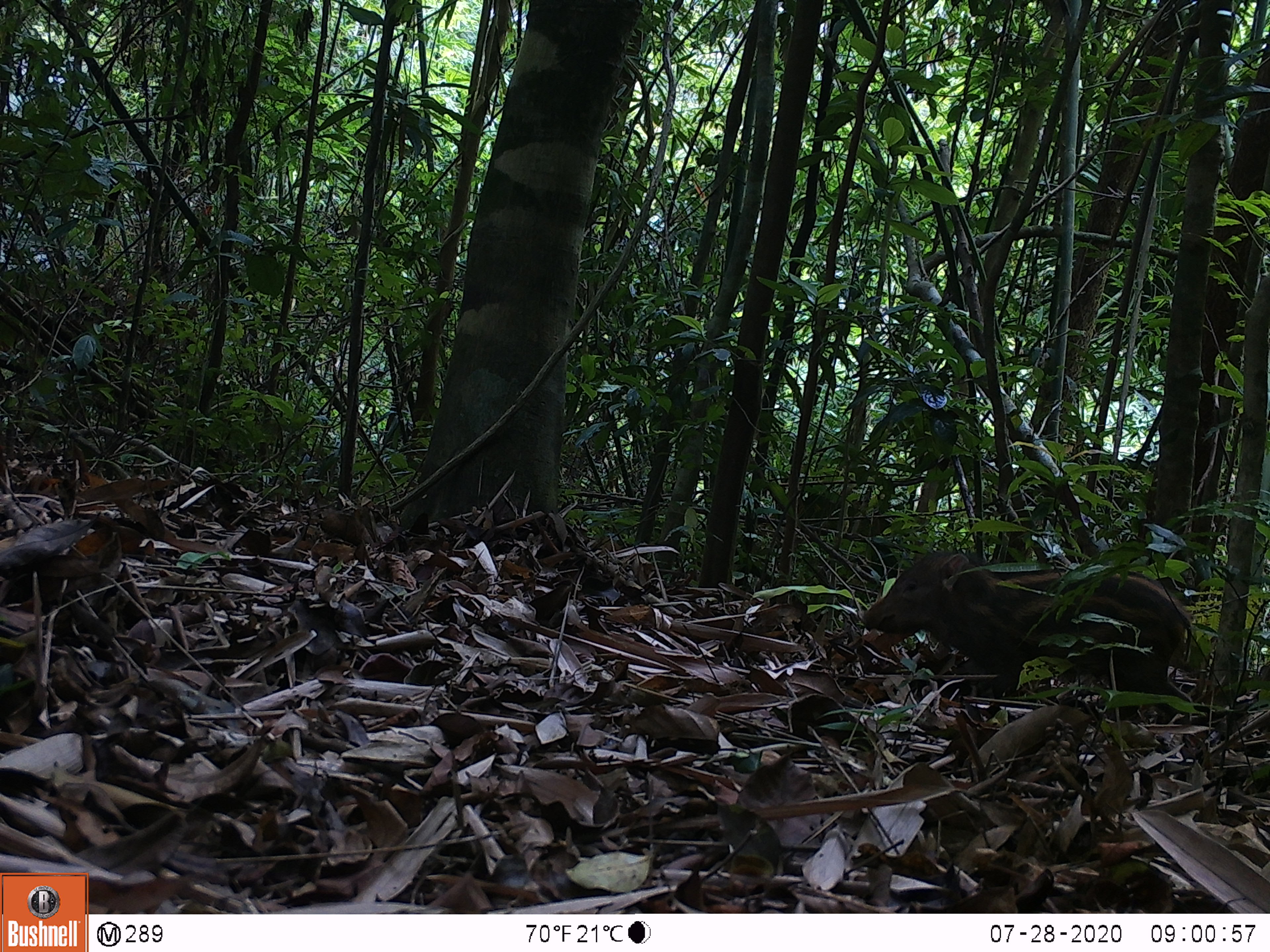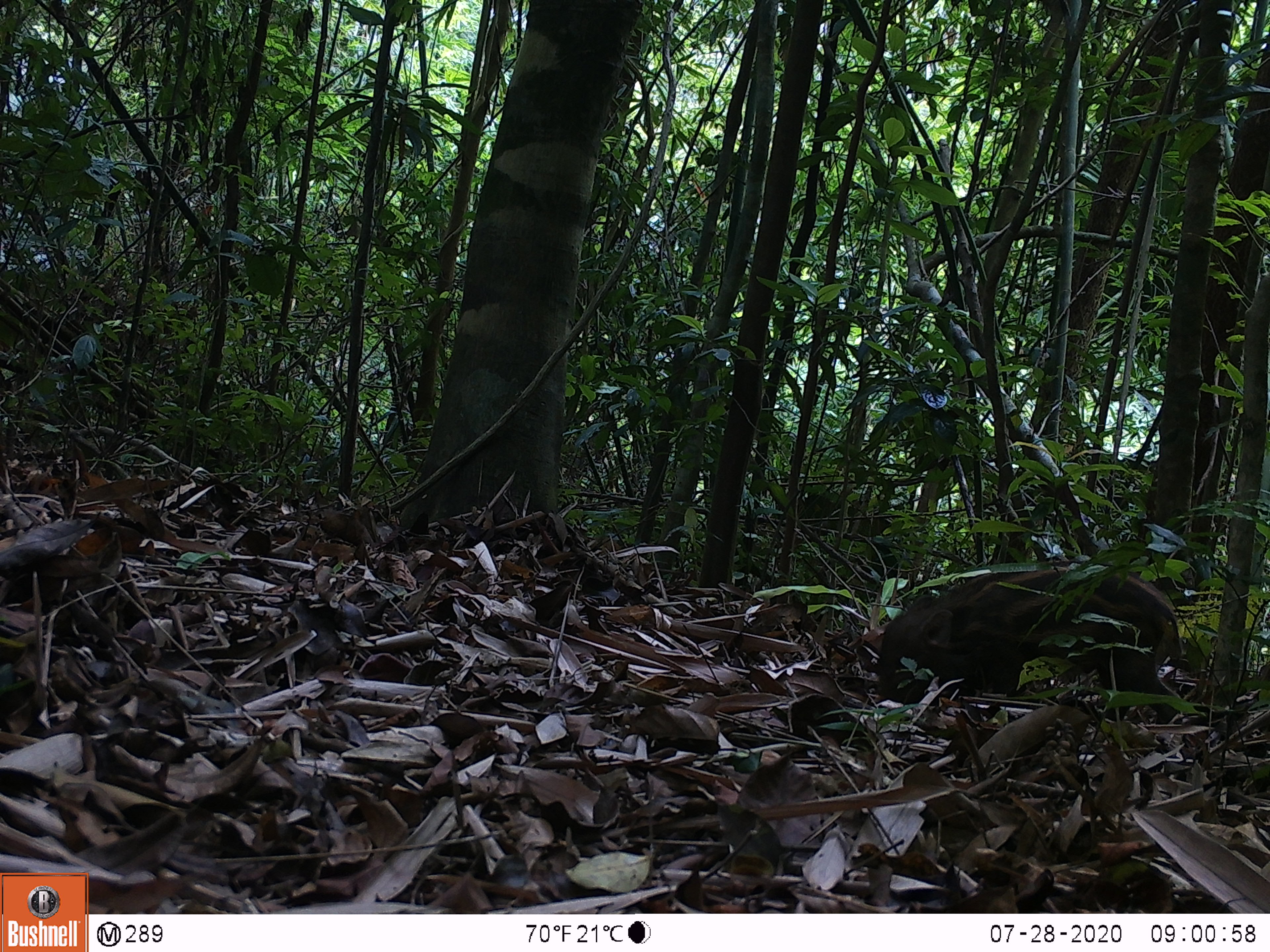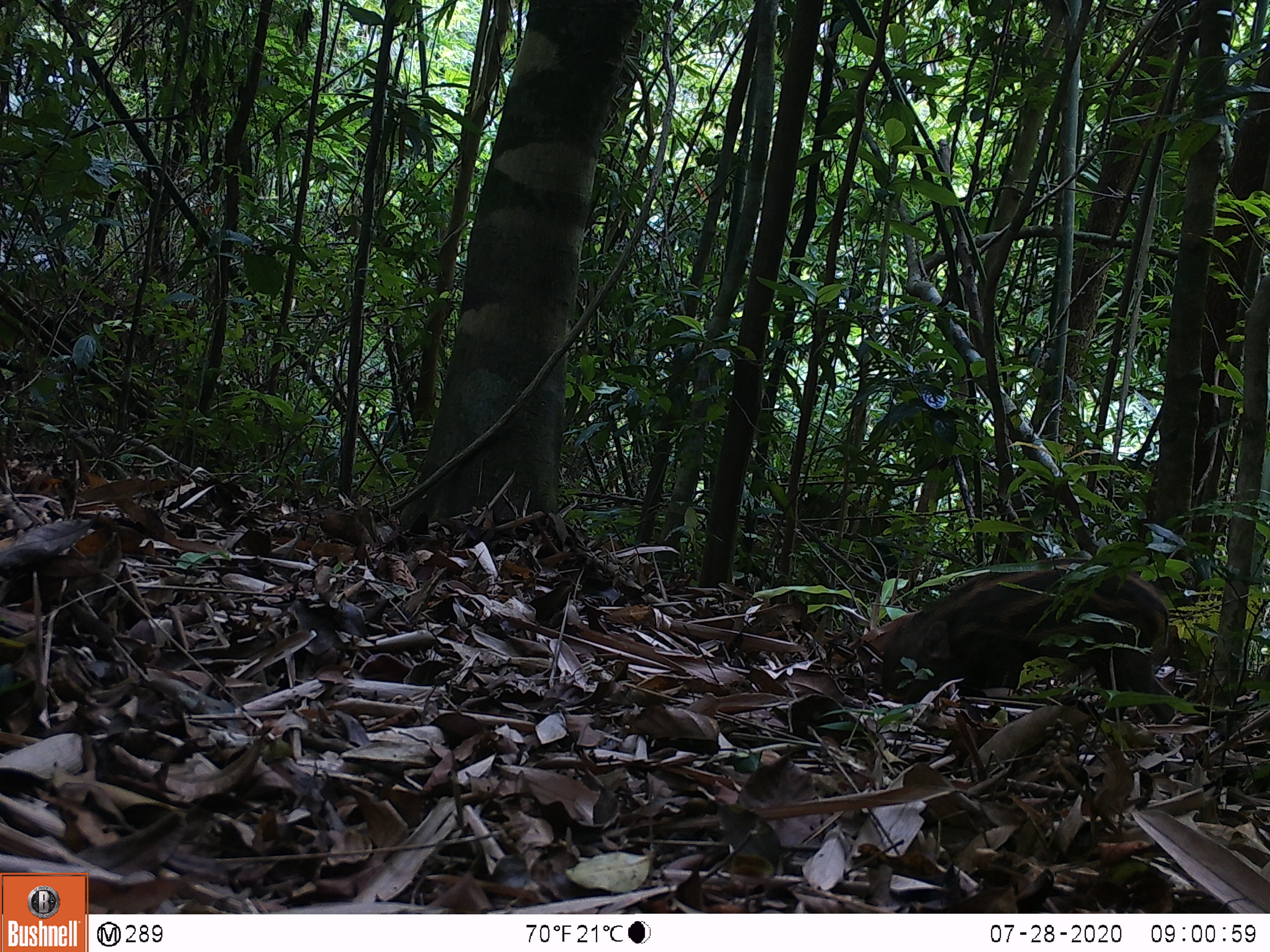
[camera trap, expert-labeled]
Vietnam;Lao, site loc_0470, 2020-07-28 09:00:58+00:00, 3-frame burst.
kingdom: Animalia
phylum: Chordata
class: Mammalia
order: Artiodactyla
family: Suidae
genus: Sus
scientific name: Sus scrofa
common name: eurasian wild pig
Eurasian wild pig (Sus scrofa). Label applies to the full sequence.